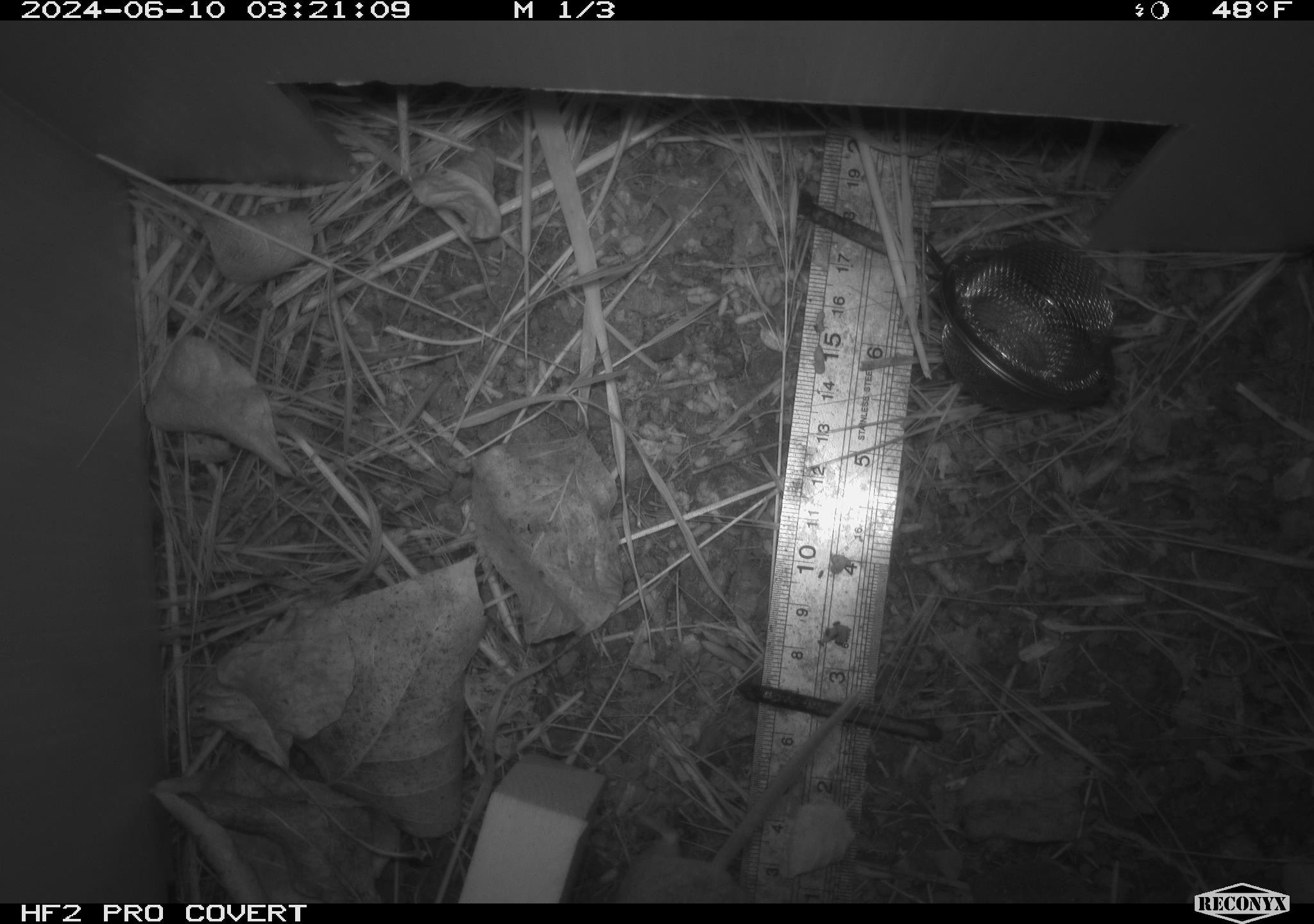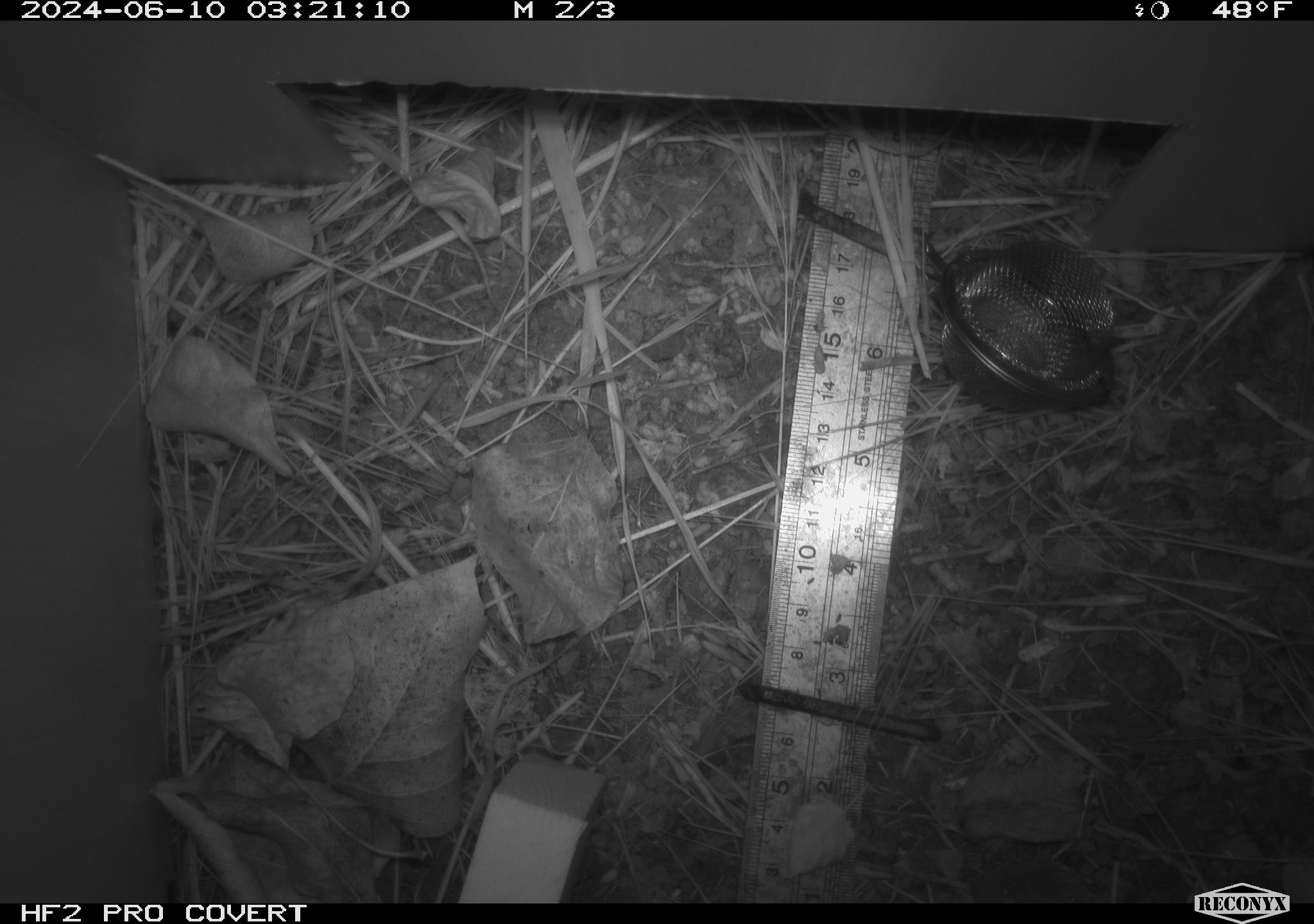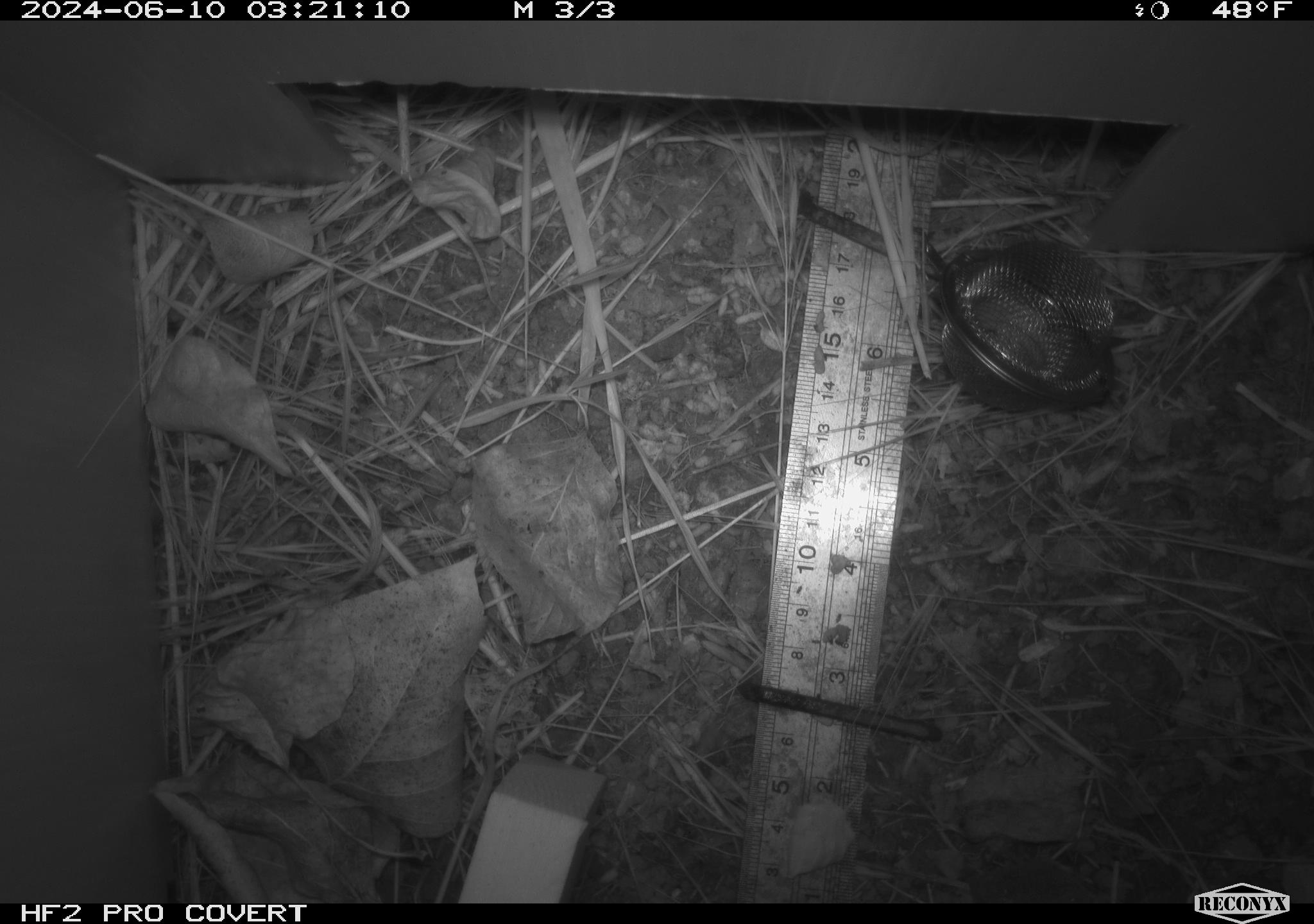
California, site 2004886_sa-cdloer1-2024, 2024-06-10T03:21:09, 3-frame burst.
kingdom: Animalia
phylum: Chordata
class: Mammalia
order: Rodentia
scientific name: Rodentia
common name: mouse species